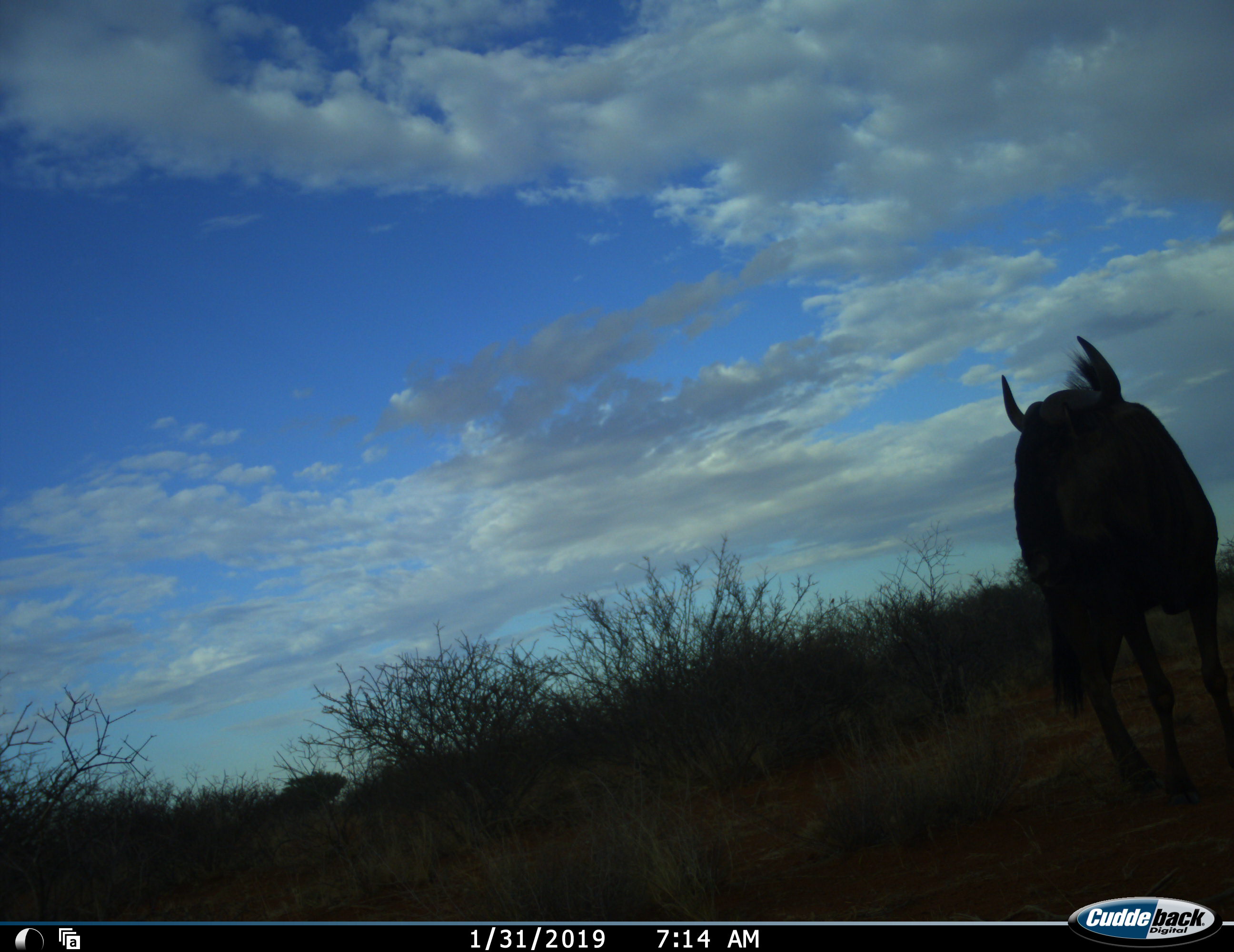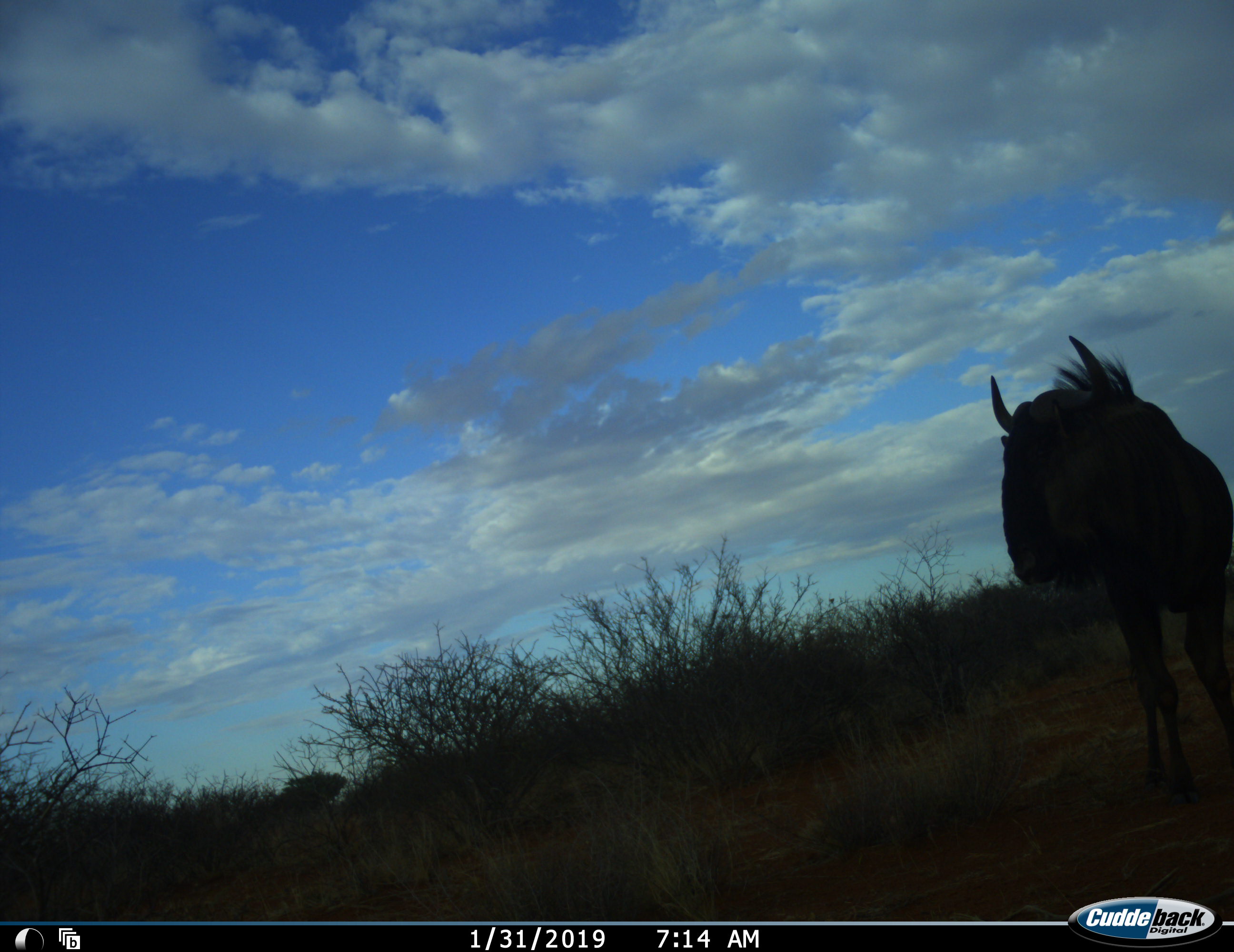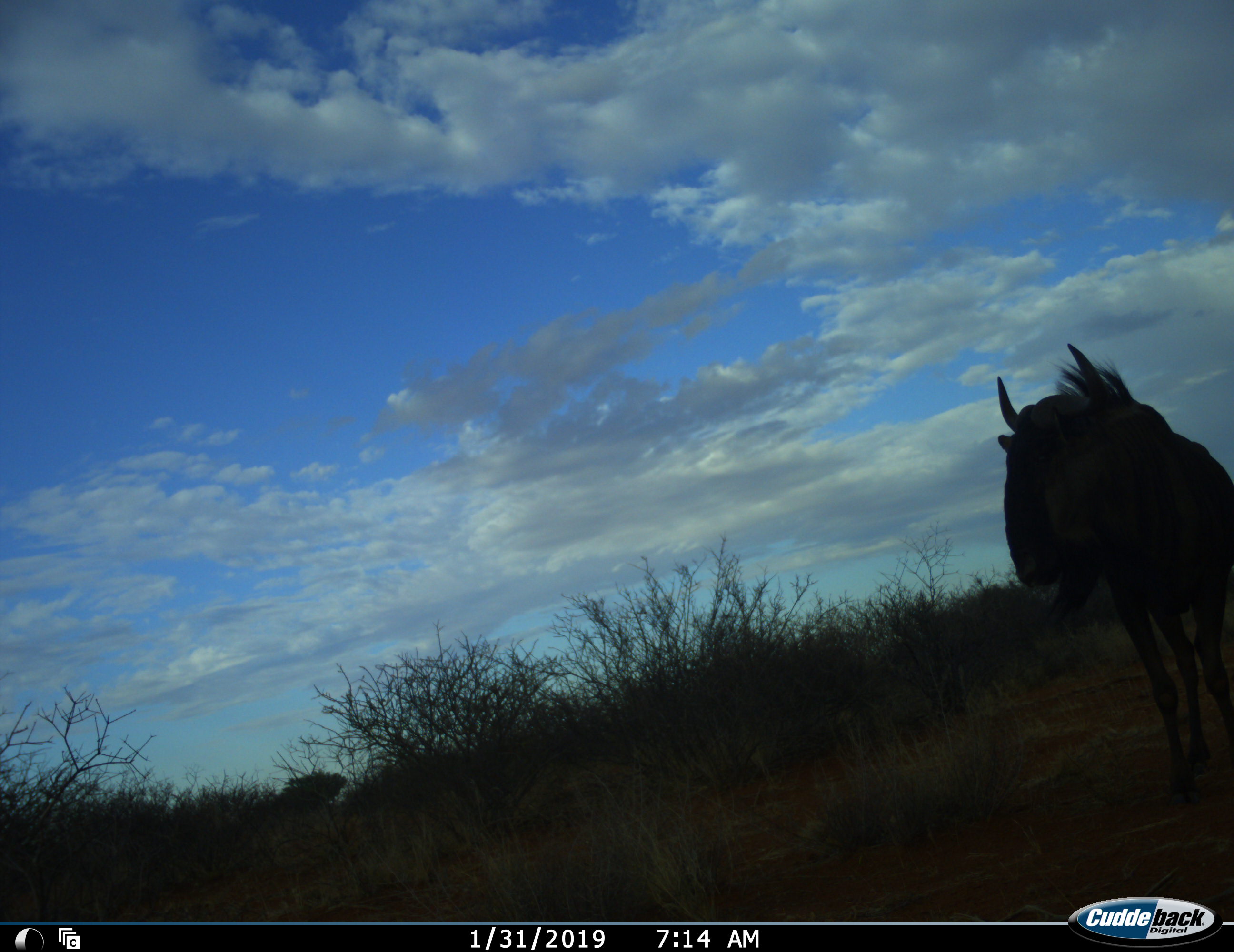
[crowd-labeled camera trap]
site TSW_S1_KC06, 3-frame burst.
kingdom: Animalia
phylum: Chordata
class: Mammalia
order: Artiodactyla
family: Bovidae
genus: Connochaetes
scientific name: Connochaetes taurinus taurinus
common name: blue wildebeest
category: wildebeestblue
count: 1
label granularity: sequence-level